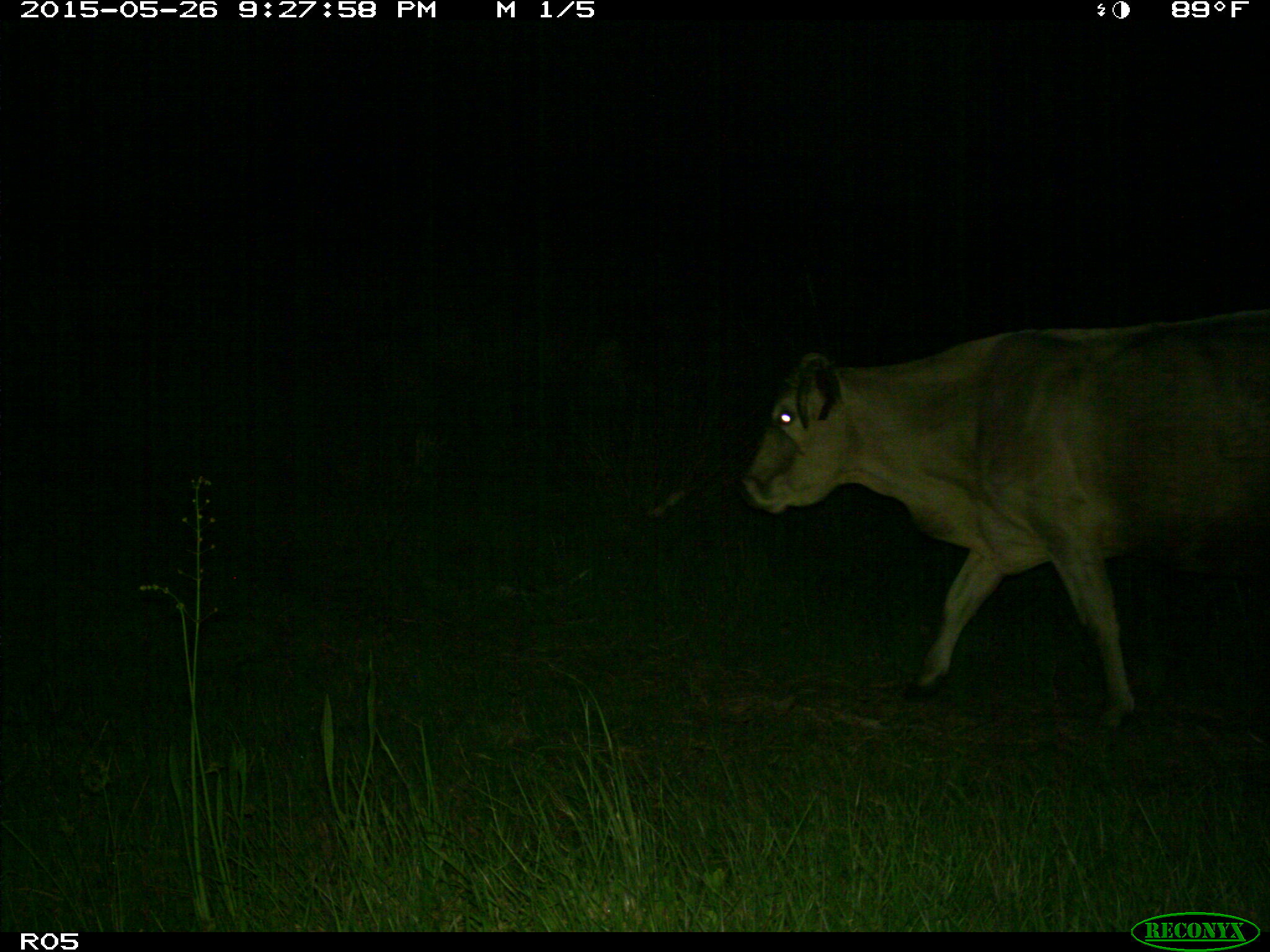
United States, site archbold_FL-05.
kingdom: Animalia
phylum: Chordata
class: Mammalia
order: Artiodactyla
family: Bovidae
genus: Bos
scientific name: Bos taurus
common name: domestic cow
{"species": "Bos taurus (domestic cow)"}